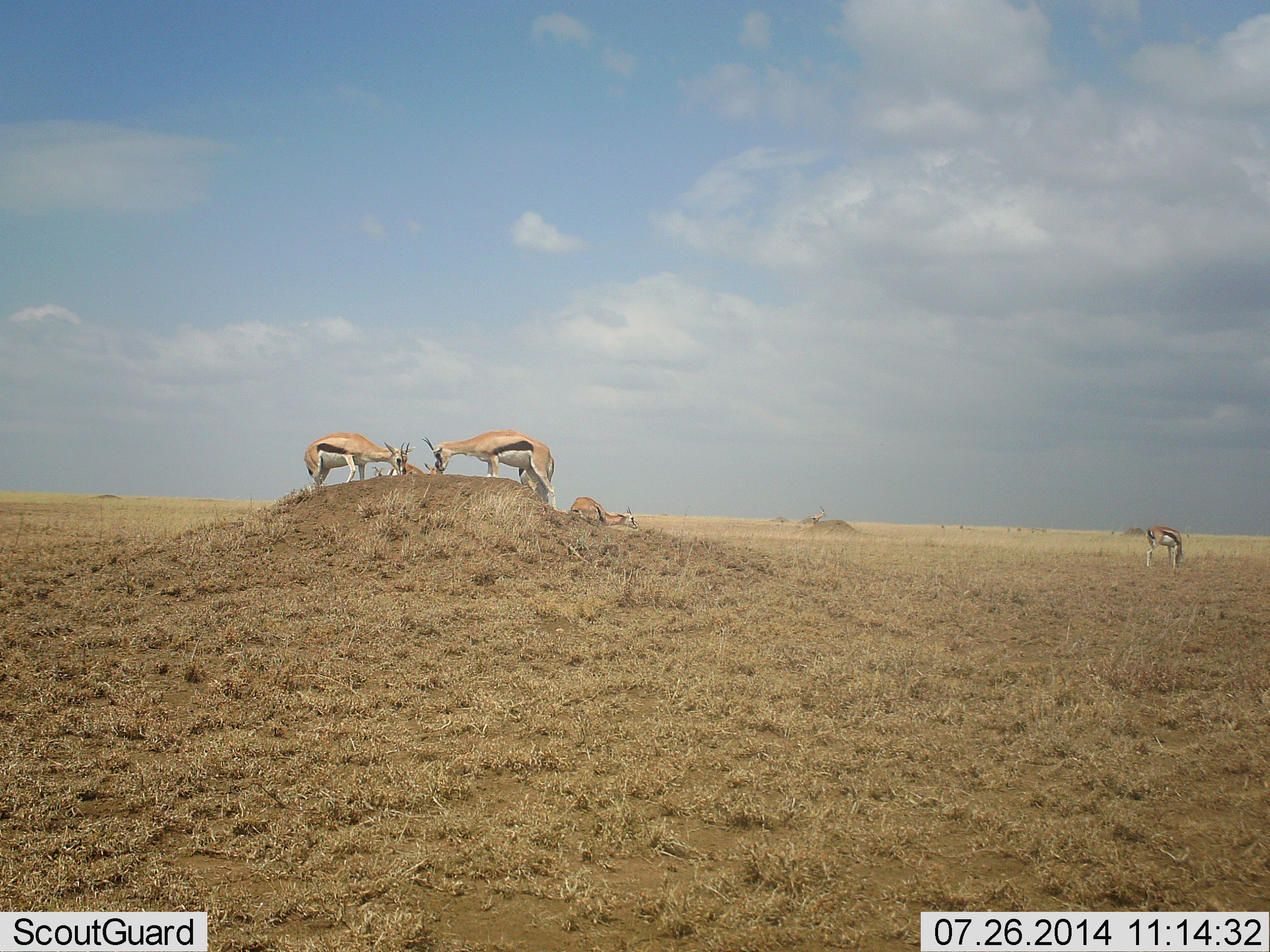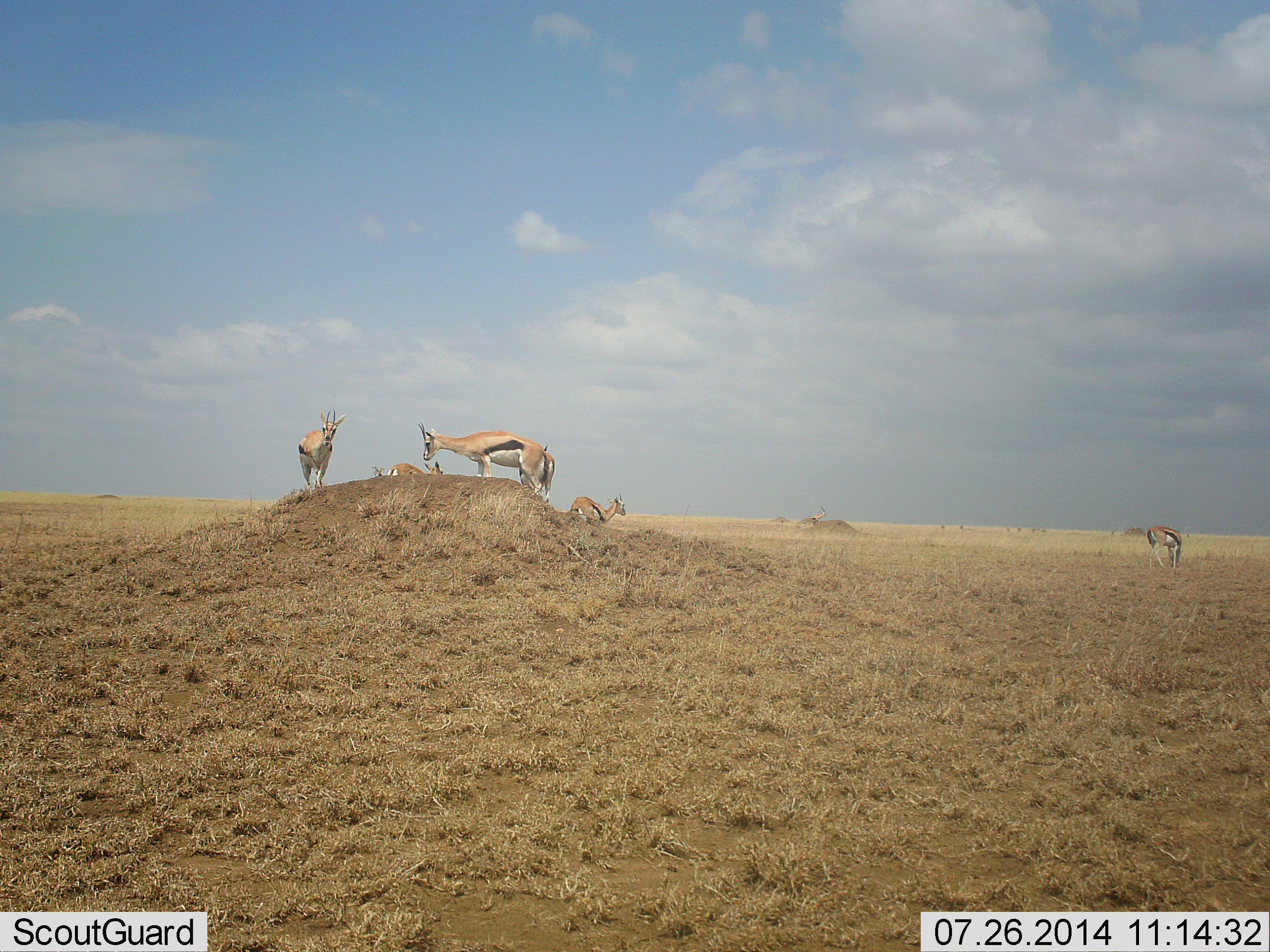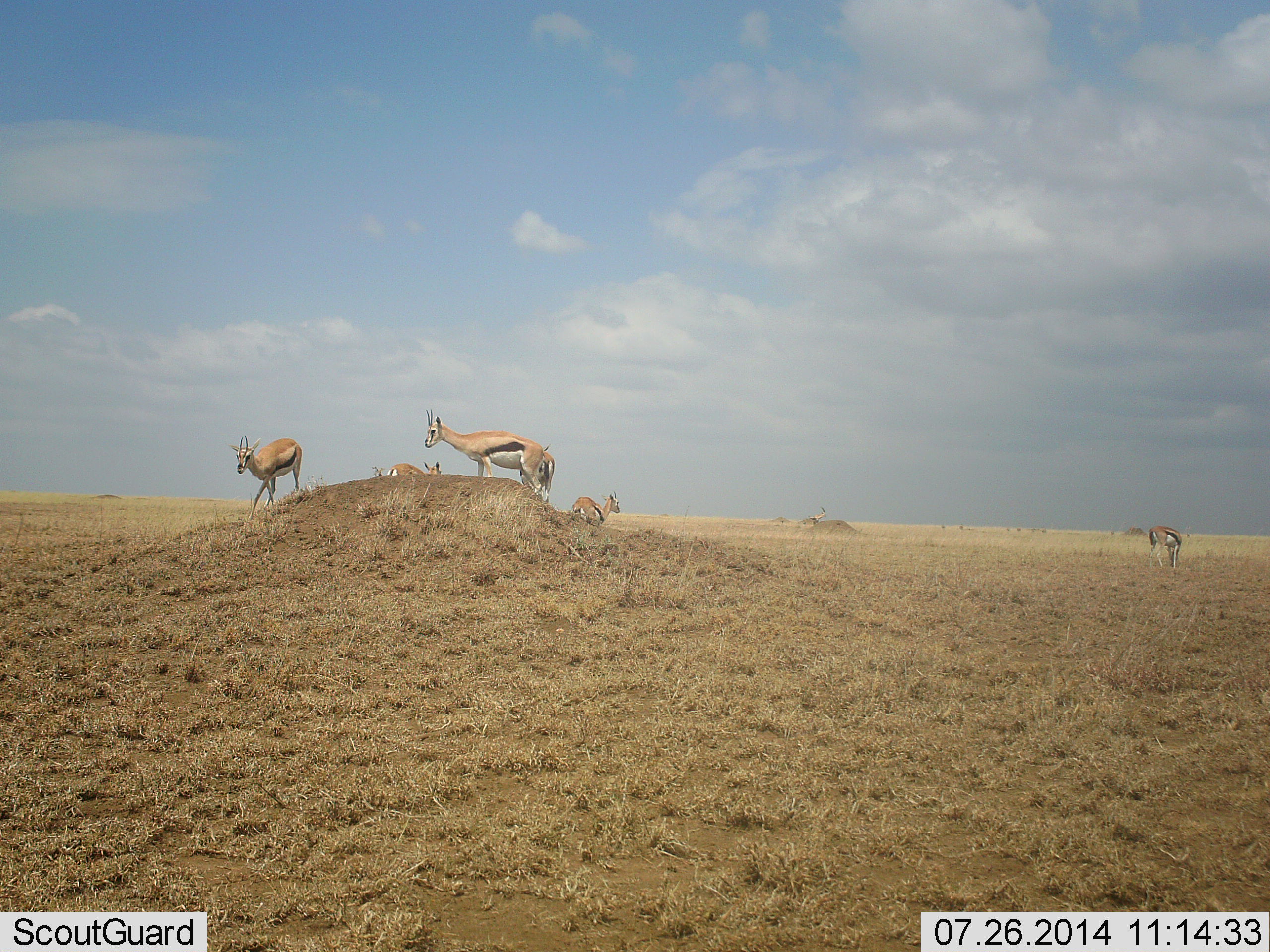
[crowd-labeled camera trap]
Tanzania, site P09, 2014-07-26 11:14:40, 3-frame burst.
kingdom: Animalia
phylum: Chordata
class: Mammalia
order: Artiodactyla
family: Bovidae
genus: Eudorcas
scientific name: Eudorcas thomsonii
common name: thomson's gazelle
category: gazellethomsons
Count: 6.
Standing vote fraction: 80%.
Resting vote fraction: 10%.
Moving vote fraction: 40%.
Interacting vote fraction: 10%.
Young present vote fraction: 10%.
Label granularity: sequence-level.